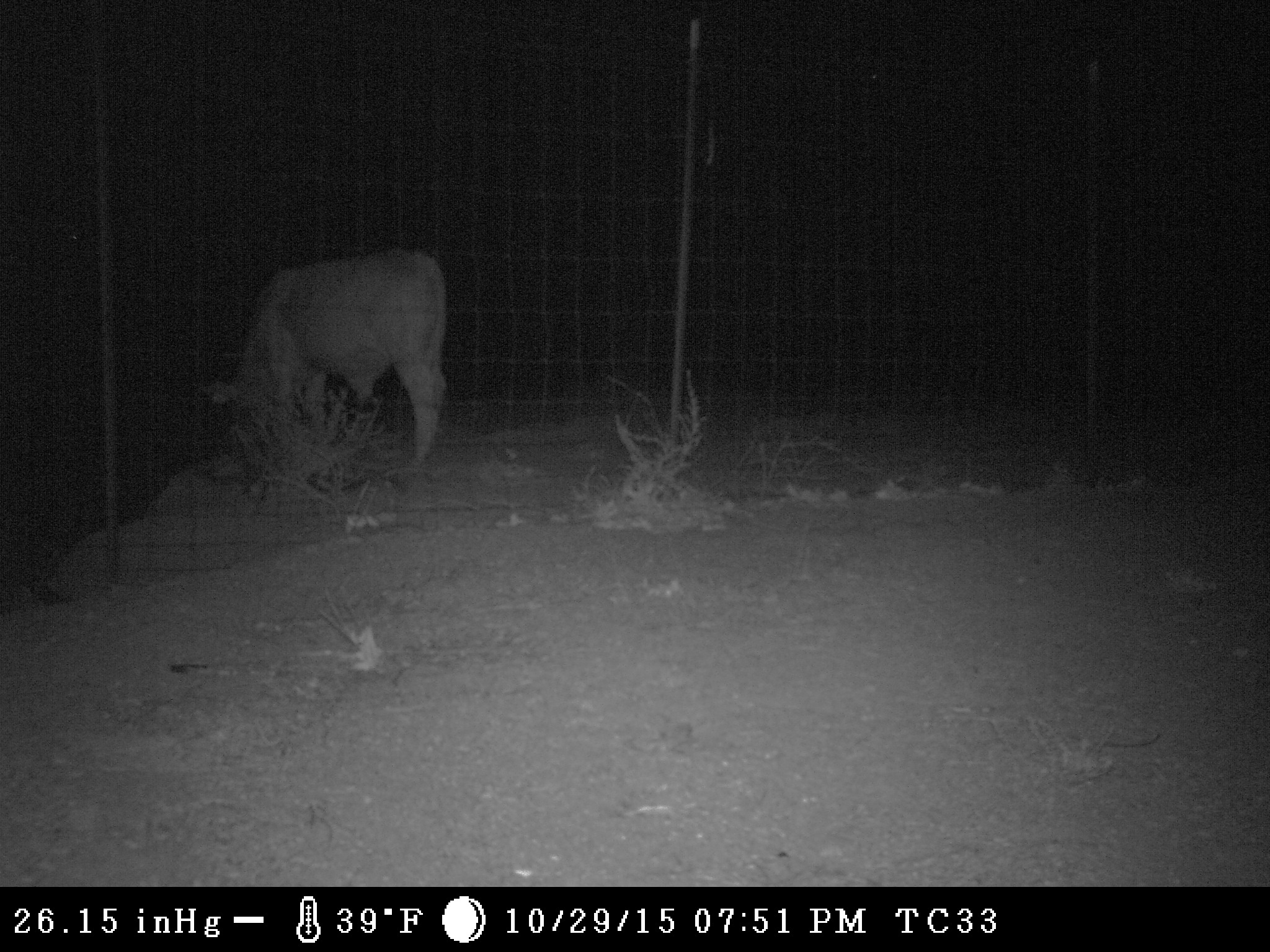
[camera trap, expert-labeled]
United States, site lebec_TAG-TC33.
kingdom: Animalia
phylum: Chordata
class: Mammalia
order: Artiodactyla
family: Bovidae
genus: Bos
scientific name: Bos taurus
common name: domestic cow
Bos taurus (domestic cow).